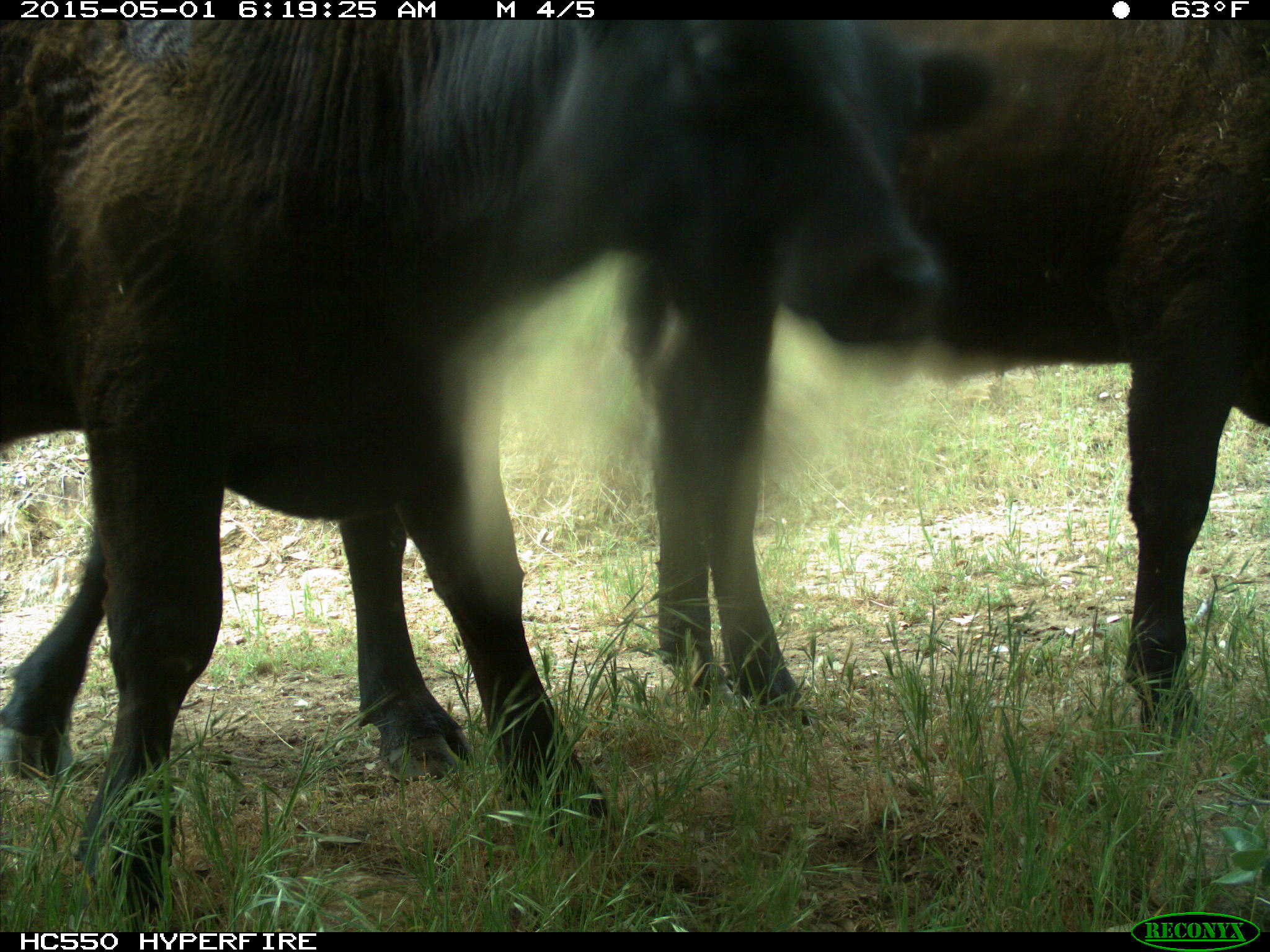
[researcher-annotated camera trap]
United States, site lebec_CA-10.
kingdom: Animalia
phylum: Chordata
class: Mammalia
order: Artiodactyla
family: Bovidae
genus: Bos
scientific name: Bos taurus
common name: domestic cow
Bos taurus (domestic cow).